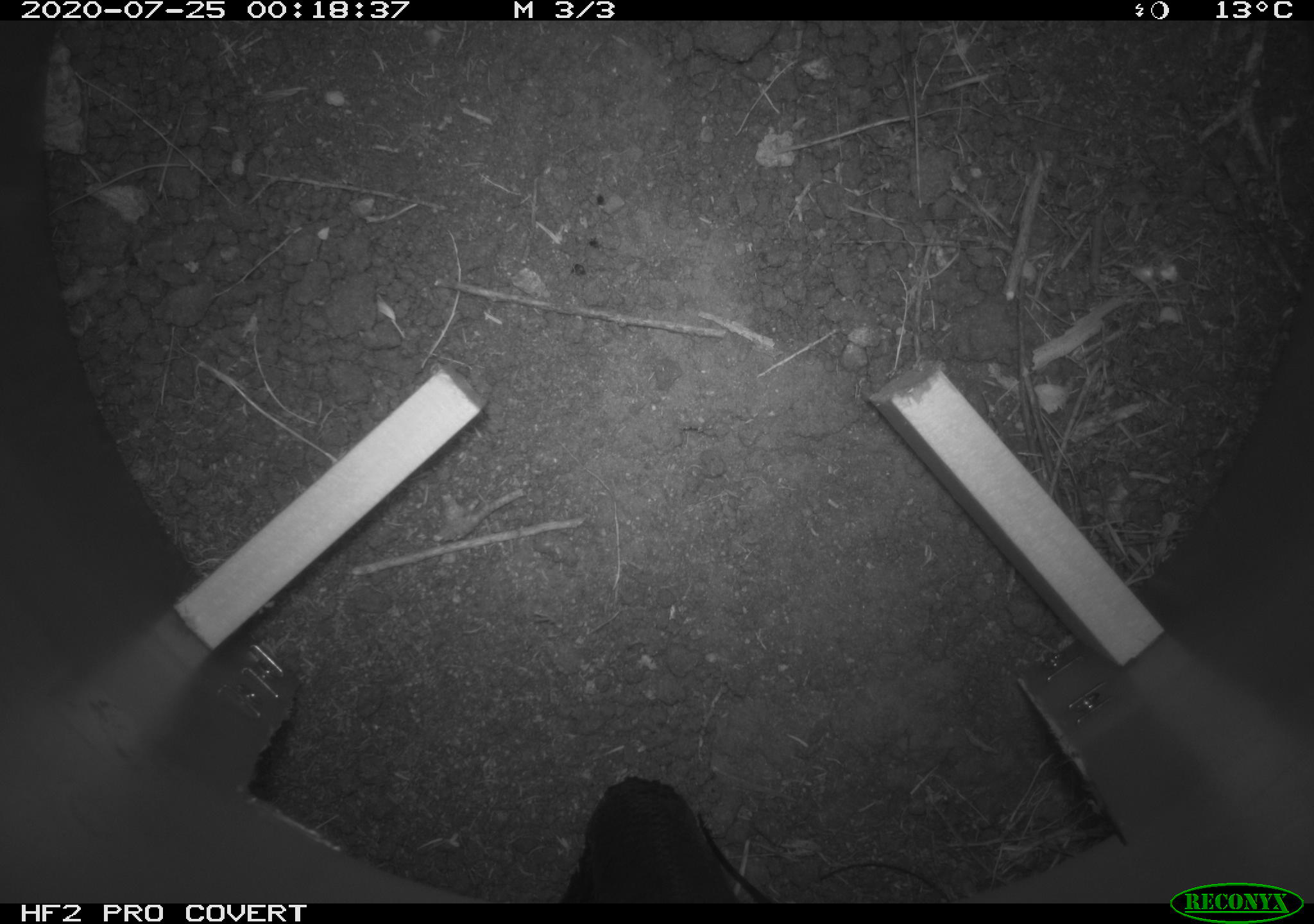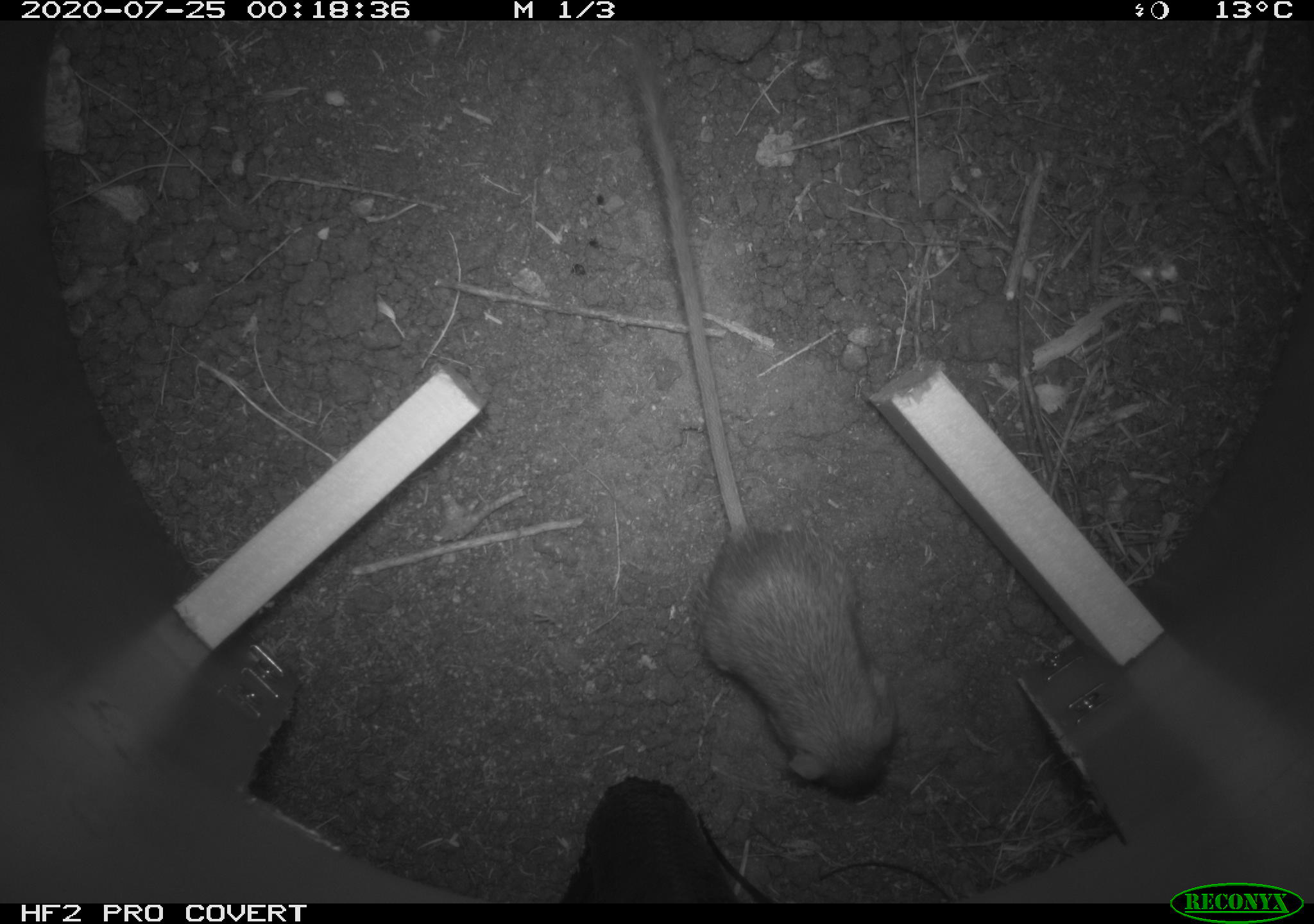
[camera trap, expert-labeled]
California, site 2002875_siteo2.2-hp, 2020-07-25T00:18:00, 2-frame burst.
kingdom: Animalia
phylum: Chordata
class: Mammalia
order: Rodentia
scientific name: Rodentia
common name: rodent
Rodent (Rodentia).